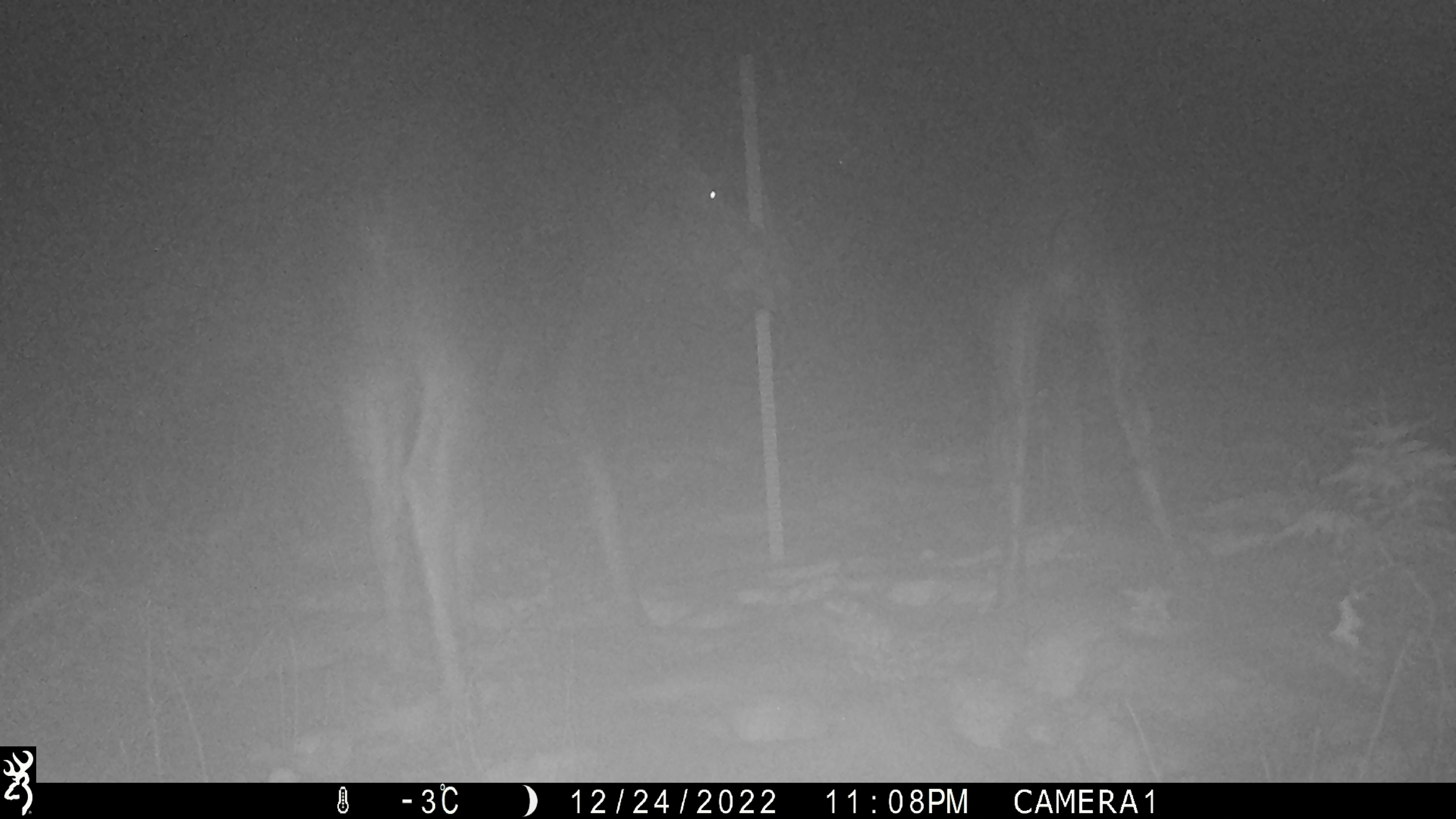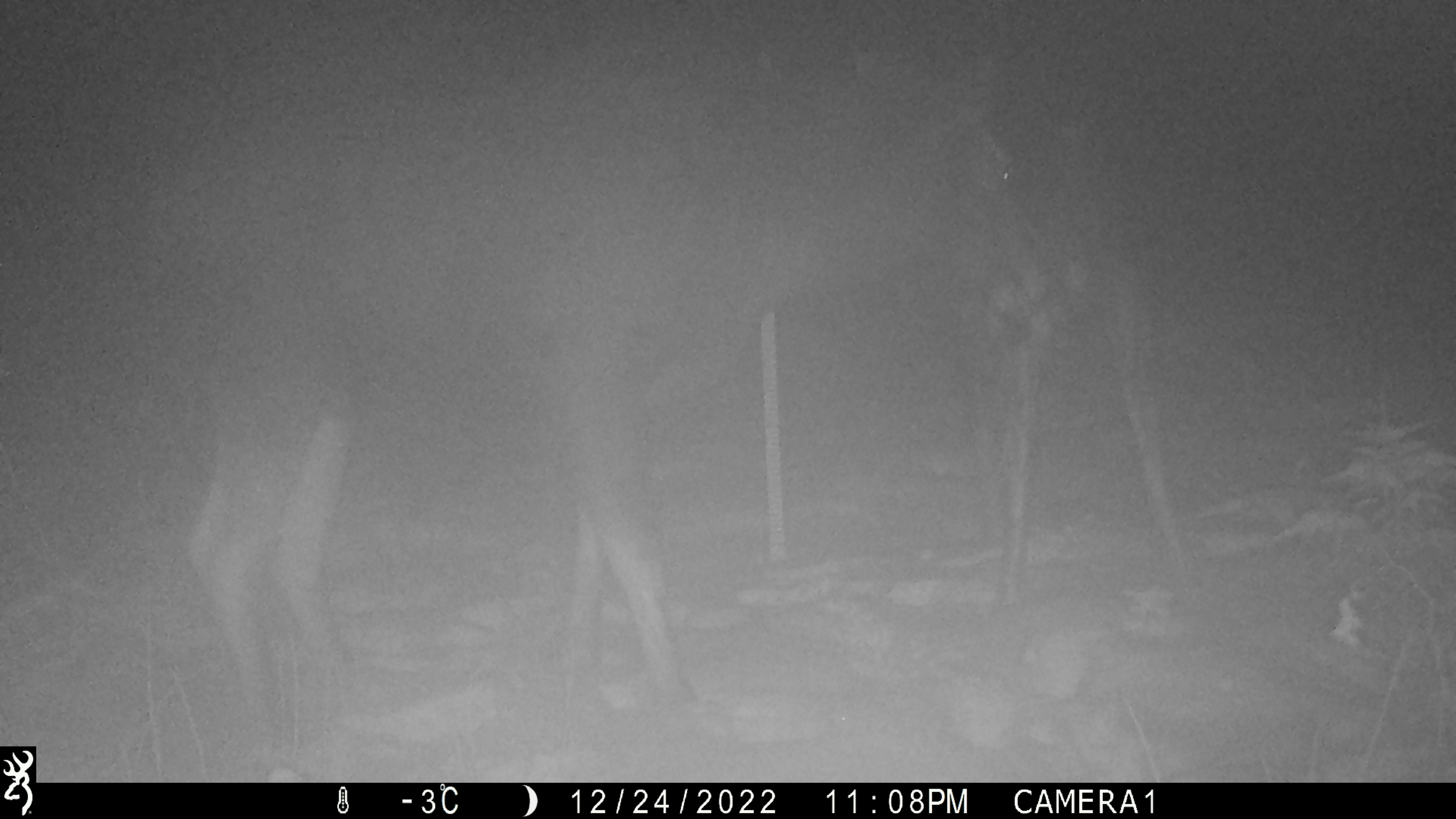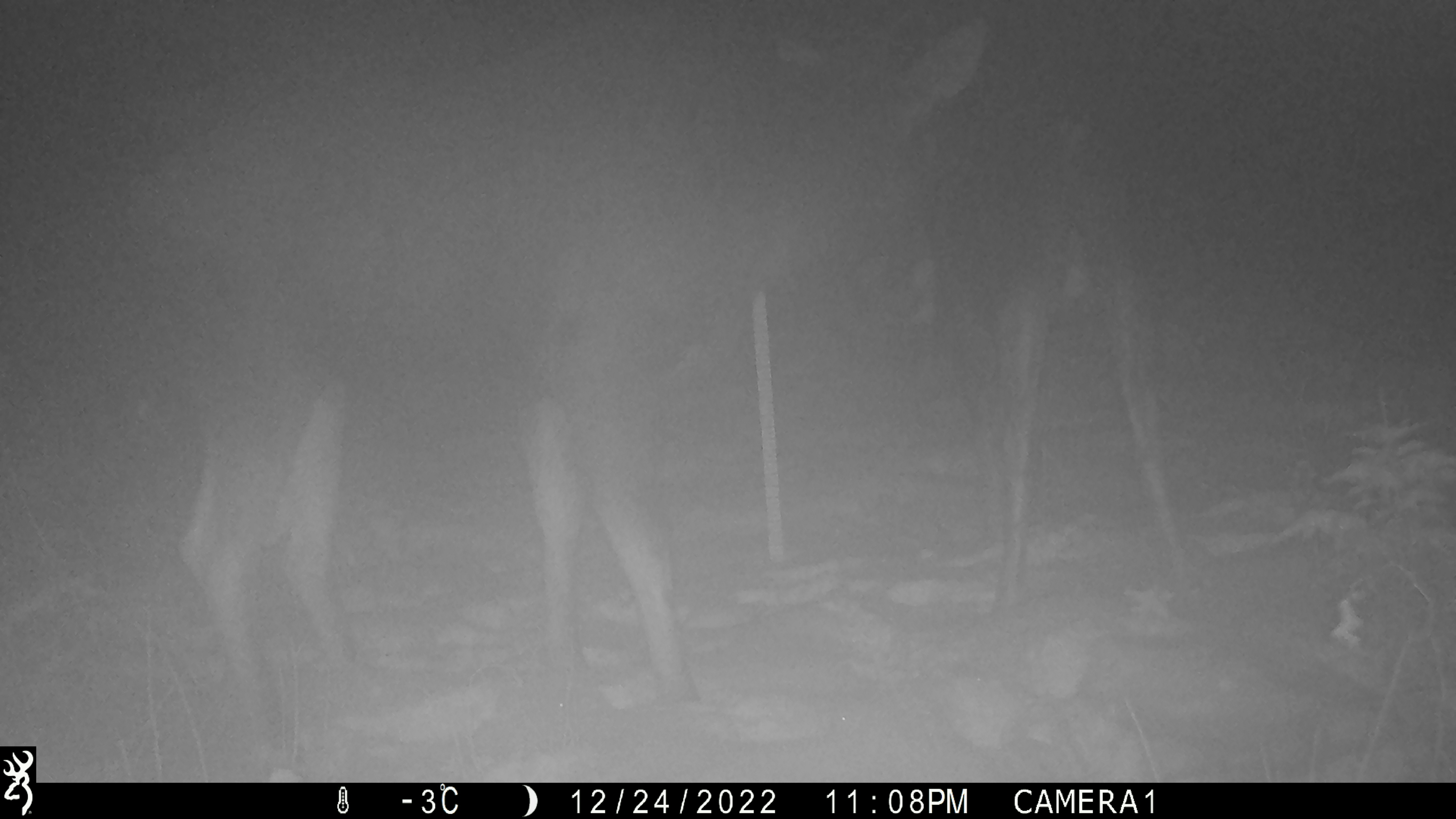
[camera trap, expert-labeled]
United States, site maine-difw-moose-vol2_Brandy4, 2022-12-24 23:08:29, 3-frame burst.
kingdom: Animalia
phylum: Chordata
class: Mammalia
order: Artiodactyla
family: Cervidae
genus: Alces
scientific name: Alces alces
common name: moose